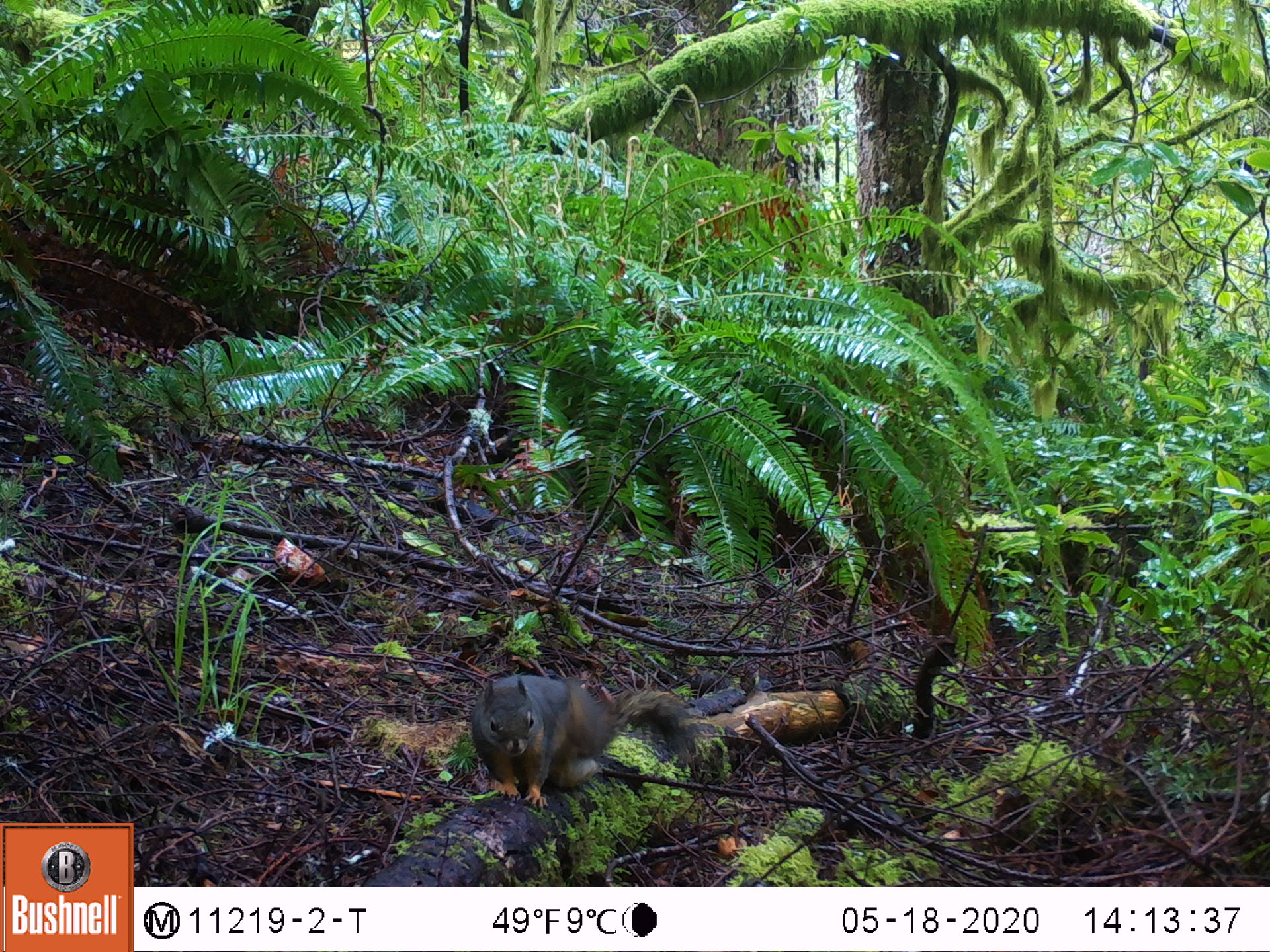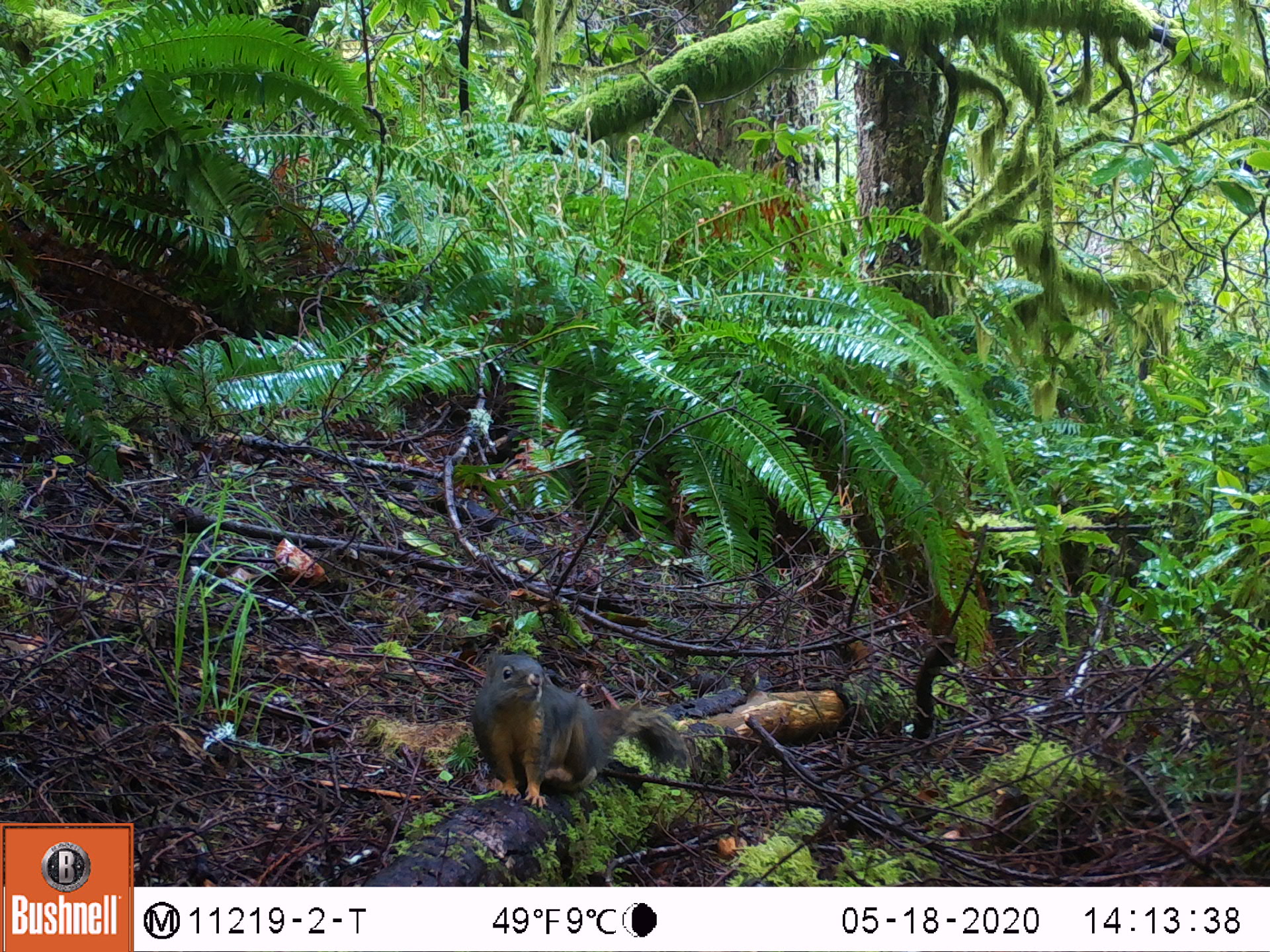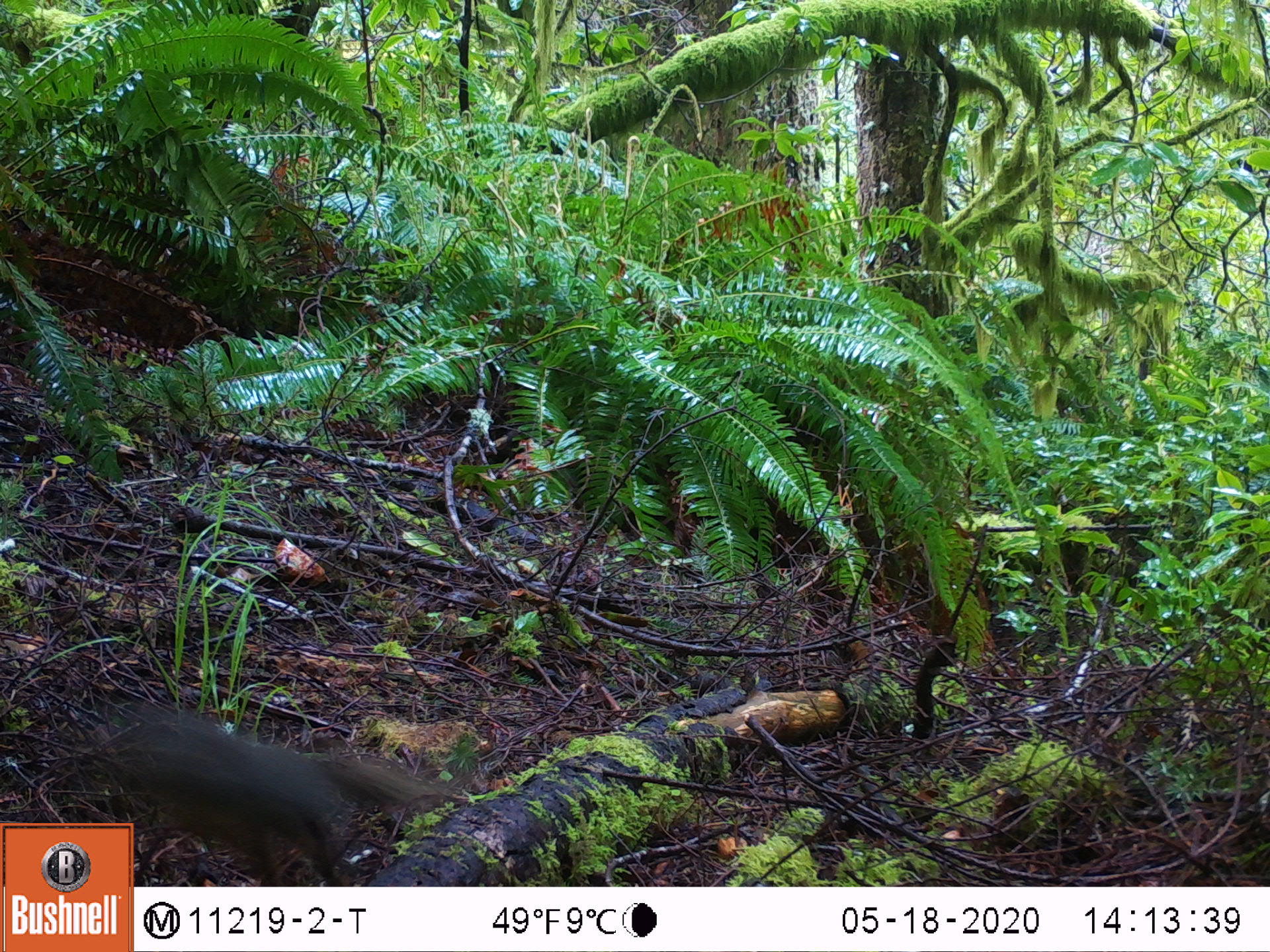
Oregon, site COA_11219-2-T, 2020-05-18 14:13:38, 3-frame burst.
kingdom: Animalia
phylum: Chordata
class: Mammalia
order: Rodentia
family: Sciuridae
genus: Tamiasciurus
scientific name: Tamiasciurus douglasii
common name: douglas squirrel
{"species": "douglas squirrel (Tamiasciurus douglasii)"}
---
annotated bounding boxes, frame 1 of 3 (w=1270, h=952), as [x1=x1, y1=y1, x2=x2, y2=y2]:
douglas squirrel: [x1=464, y1=668, x2=705, y2=811]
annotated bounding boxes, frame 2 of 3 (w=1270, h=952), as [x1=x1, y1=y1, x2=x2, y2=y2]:
douglas squirrel: [x1=464, y1=646, x2=690, y2=807]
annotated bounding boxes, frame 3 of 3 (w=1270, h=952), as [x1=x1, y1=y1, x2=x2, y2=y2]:
douglas squirrel: [x1=137, y1=727, x2=442, y2=869]